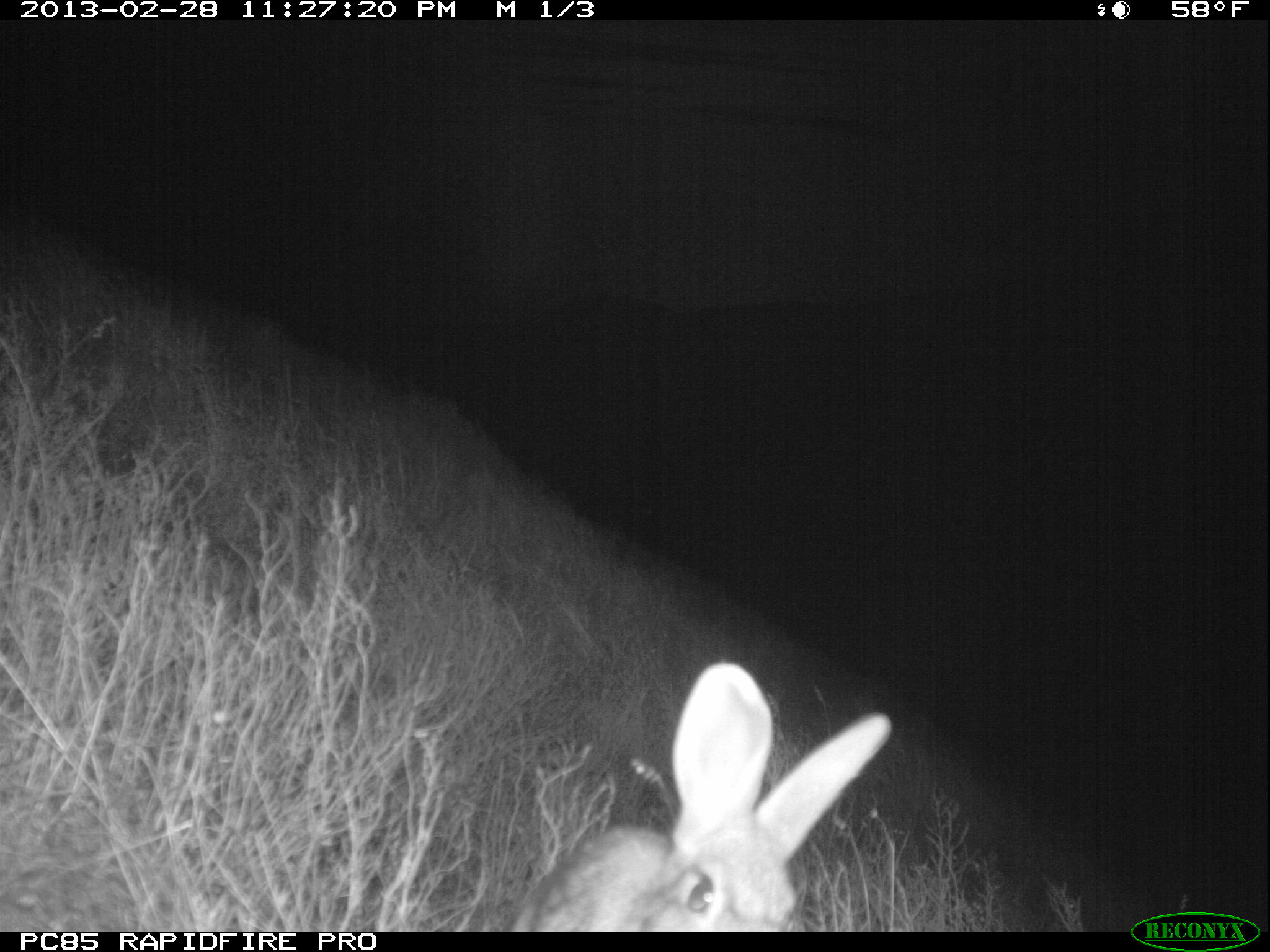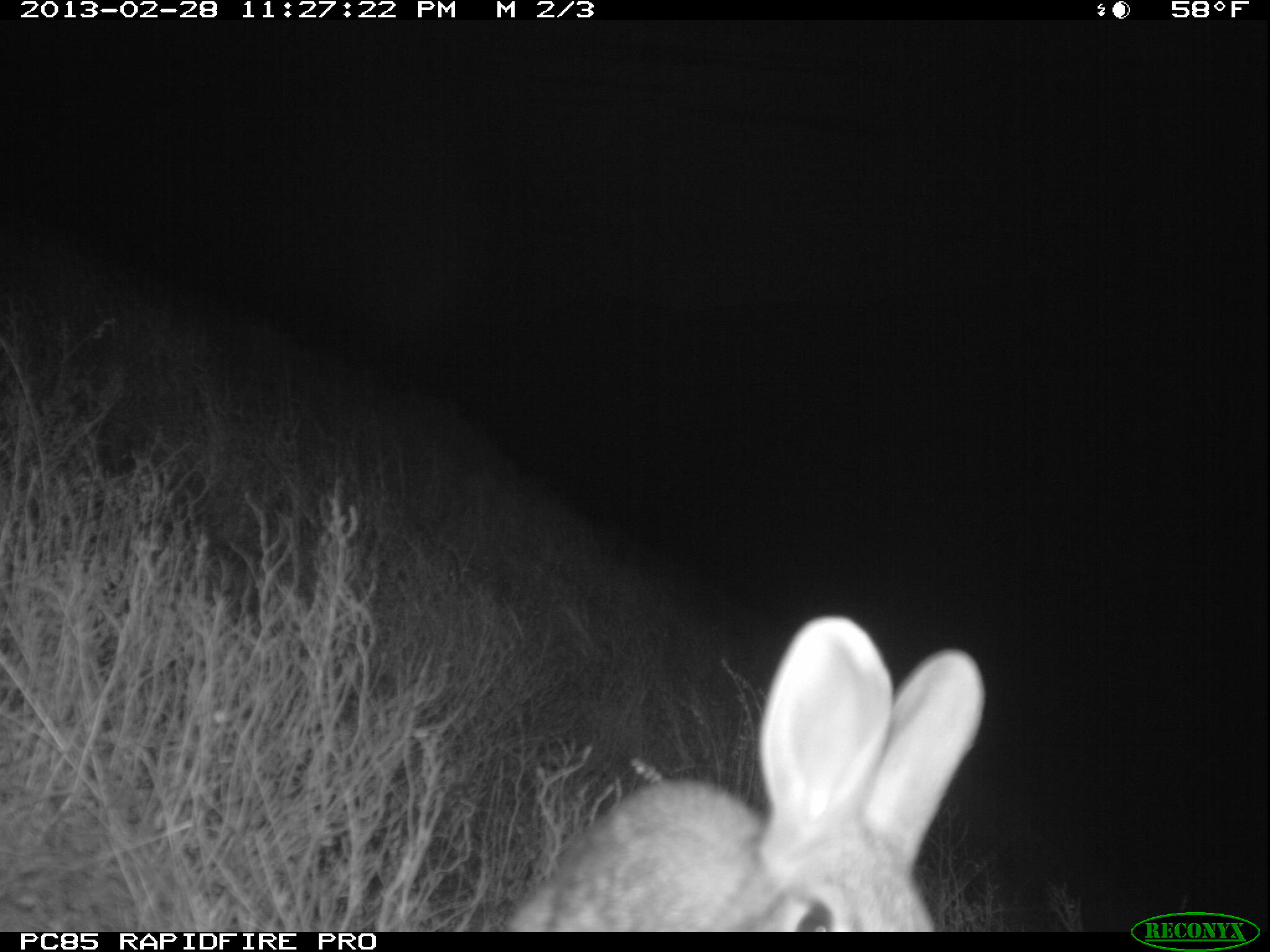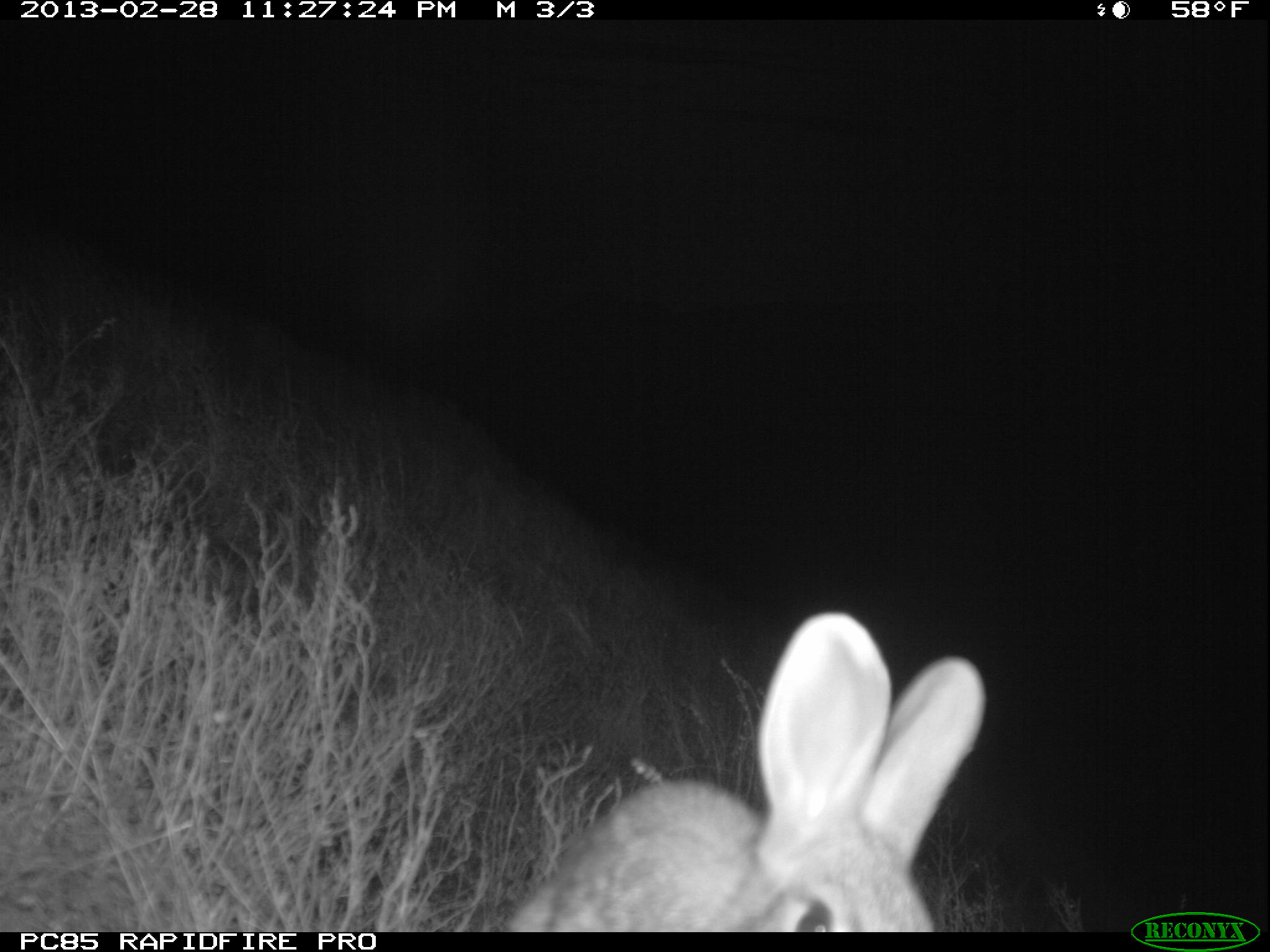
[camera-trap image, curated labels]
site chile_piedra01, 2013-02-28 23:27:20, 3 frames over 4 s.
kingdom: Animalia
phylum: Chordata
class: Mammalia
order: Lagomorpha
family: Leporidae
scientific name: Leporidae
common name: rabbits and hares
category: rabbit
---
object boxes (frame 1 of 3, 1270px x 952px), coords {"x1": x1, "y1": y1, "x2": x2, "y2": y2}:
rabbit: {"x1": 503, "y1": 665, "x2": 891, "y2": 931}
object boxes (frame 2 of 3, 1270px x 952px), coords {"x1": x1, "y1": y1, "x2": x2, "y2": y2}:
rabbit: {"x1": 502, "y1": 613, "x2": 981, "y2": 930}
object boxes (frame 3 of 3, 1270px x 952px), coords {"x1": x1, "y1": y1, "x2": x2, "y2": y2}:
rabbit: {"x1": 500, "y1": 610, "x2": 982, "y2": 930}